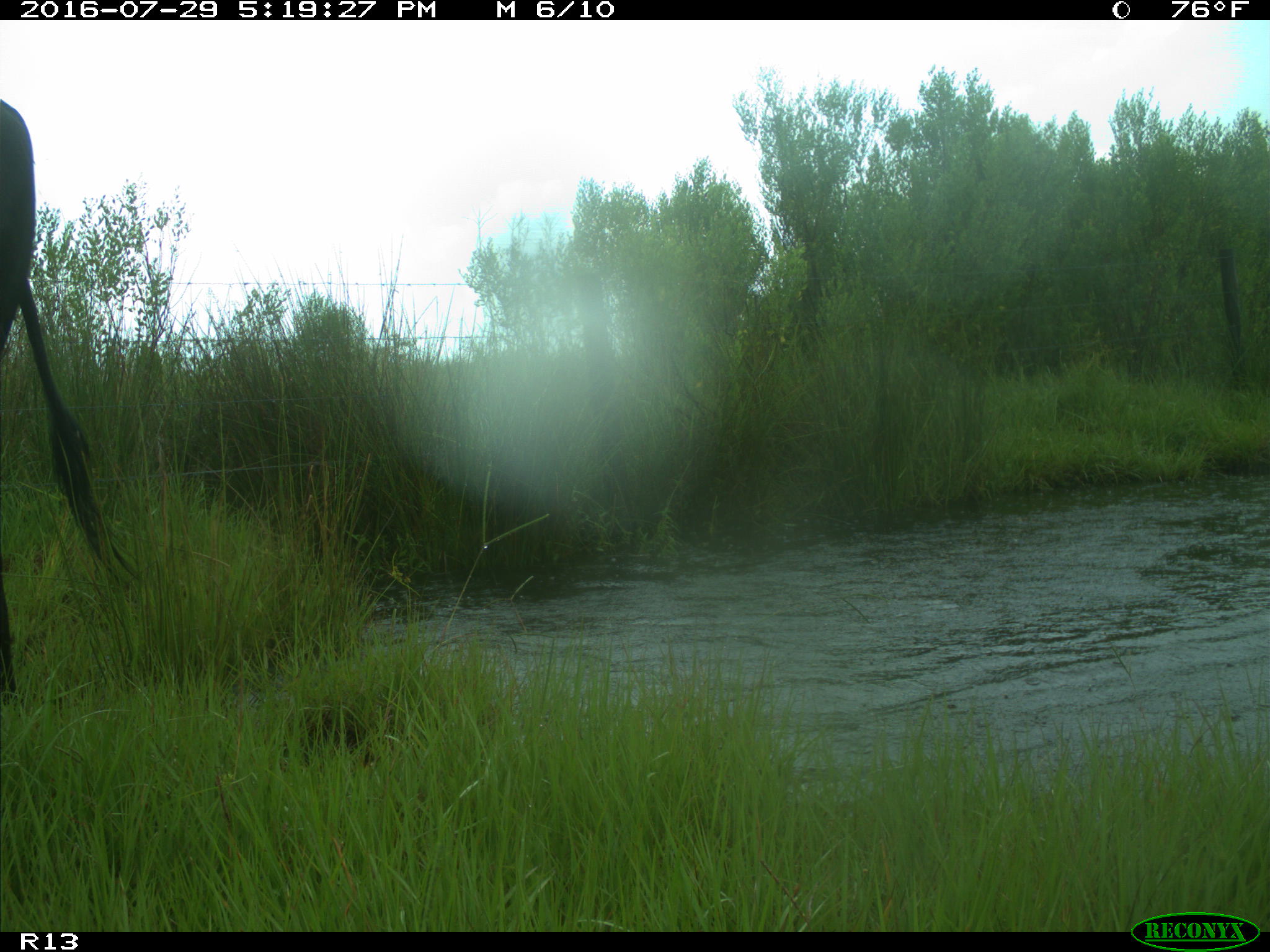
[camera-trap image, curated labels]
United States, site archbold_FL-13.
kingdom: Animalia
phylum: Chordata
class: Mammalia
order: Artiodactyla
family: Bovidae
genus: Bos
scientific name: Bos taurus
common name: domestic cow